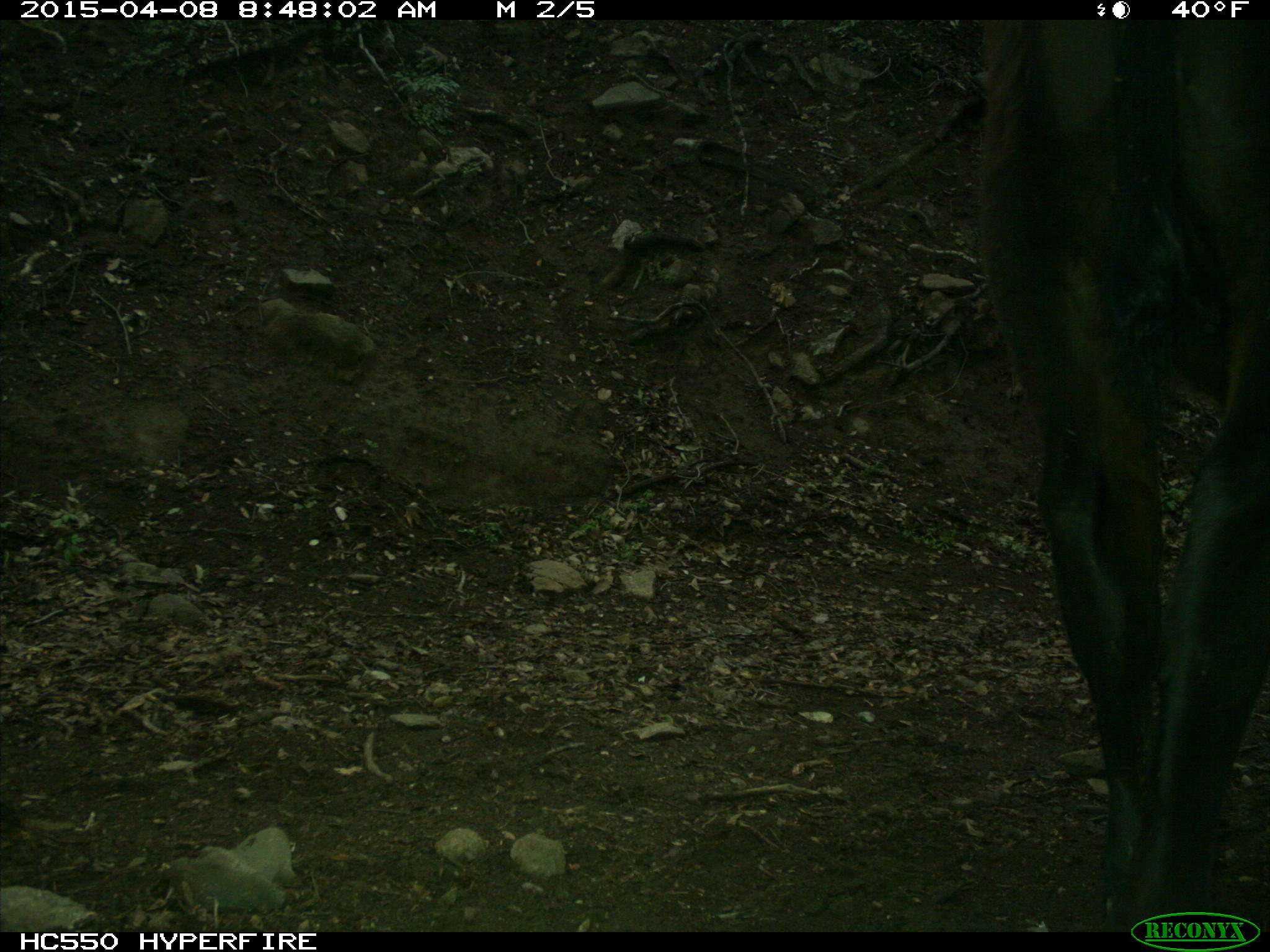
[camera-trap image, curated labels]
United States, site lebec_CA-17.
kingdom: Animalia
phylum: Chordata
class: Mammalia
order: Artiodactyla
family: Bovidae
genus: Bos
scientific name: Bos taurus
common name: domestic cow